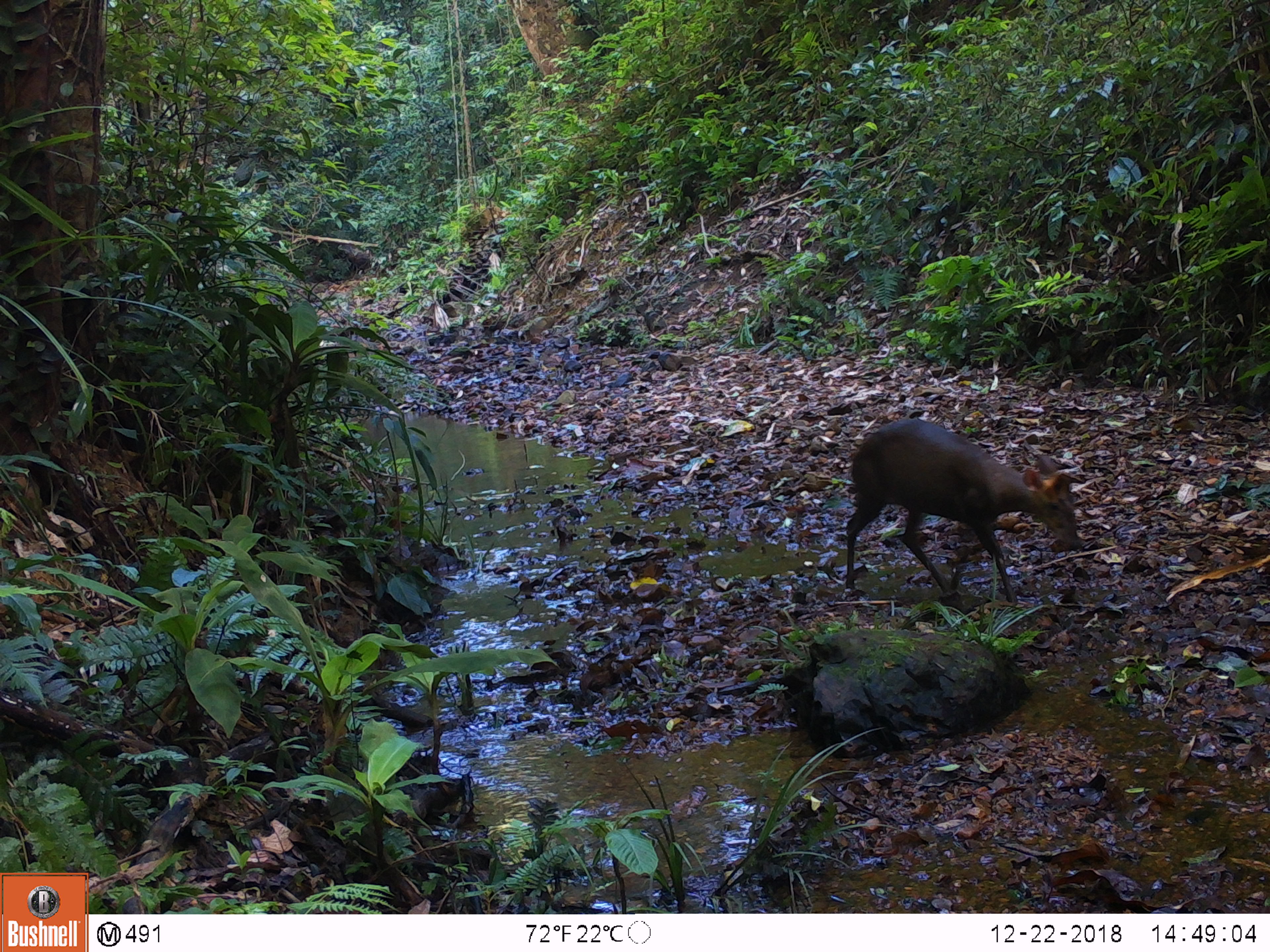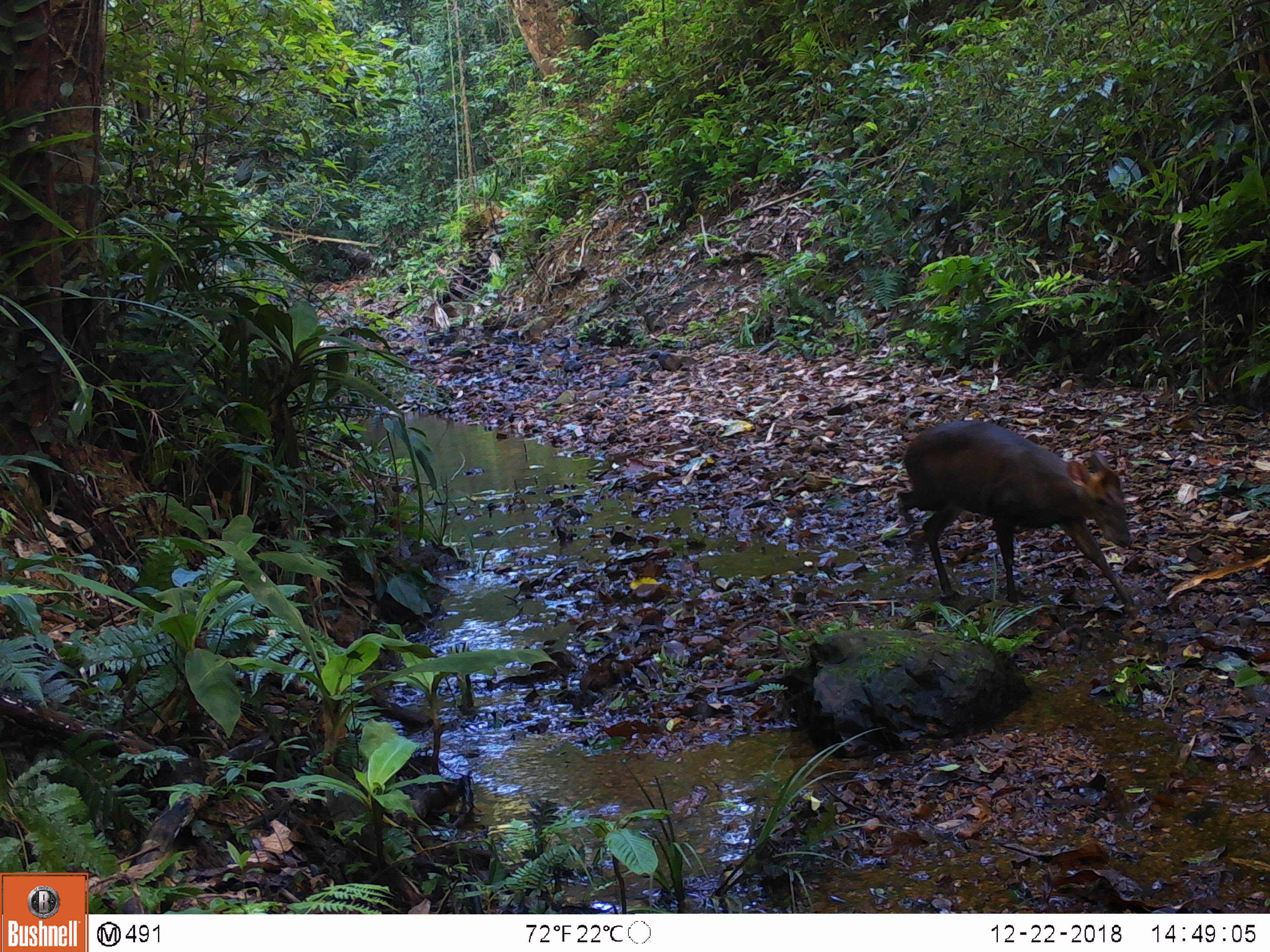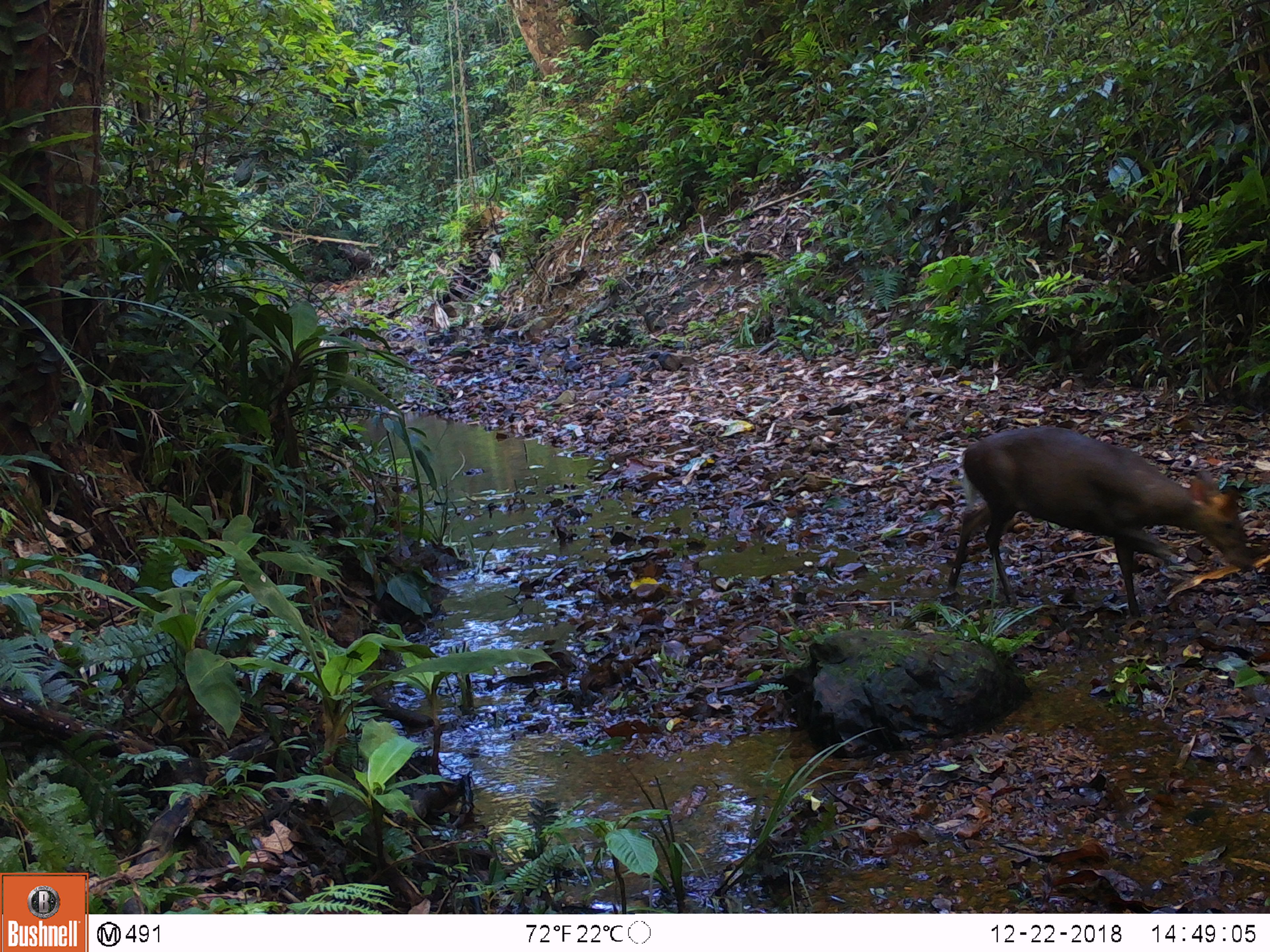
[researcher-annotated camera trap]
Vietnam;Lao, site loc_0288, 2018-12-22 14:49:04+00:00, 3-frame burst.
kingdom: Animalia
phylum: Chordata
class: Mammalia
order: Artiodactyla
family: Cervidae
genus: Muntiacus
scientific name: Muntiacus rooseveltorum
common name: roosevelt's muntjac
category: roosevelts muntjac group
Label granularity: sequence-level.